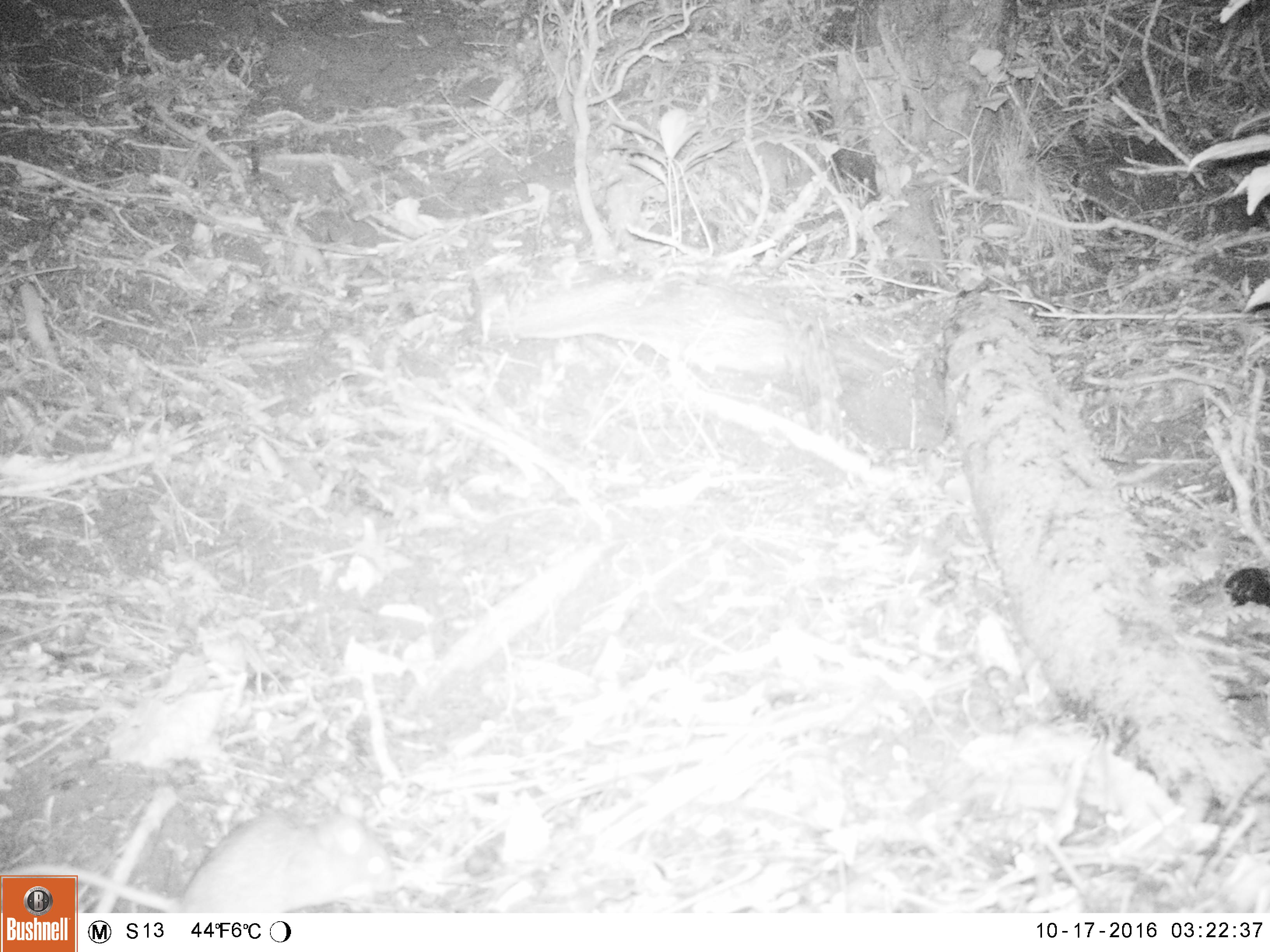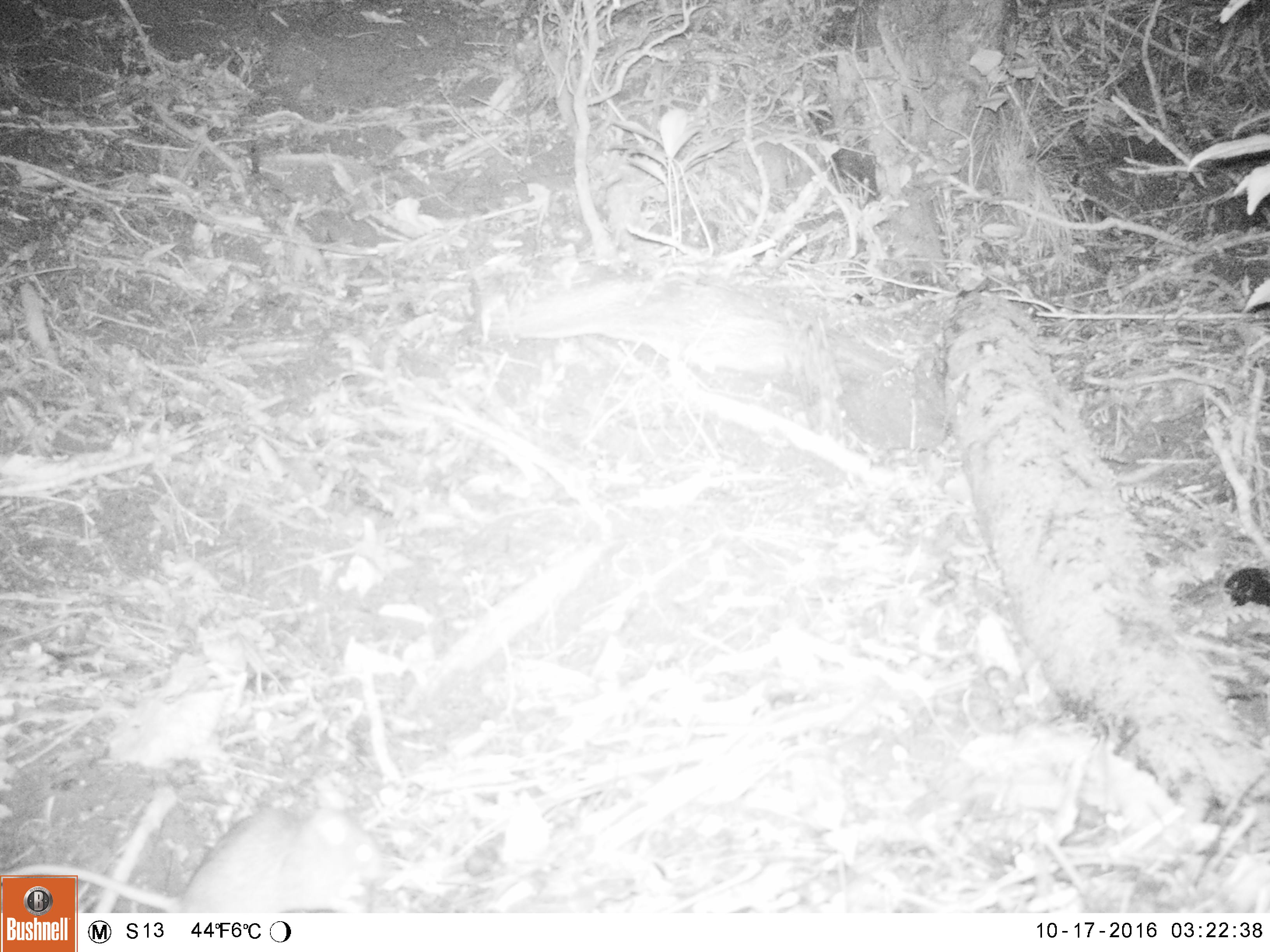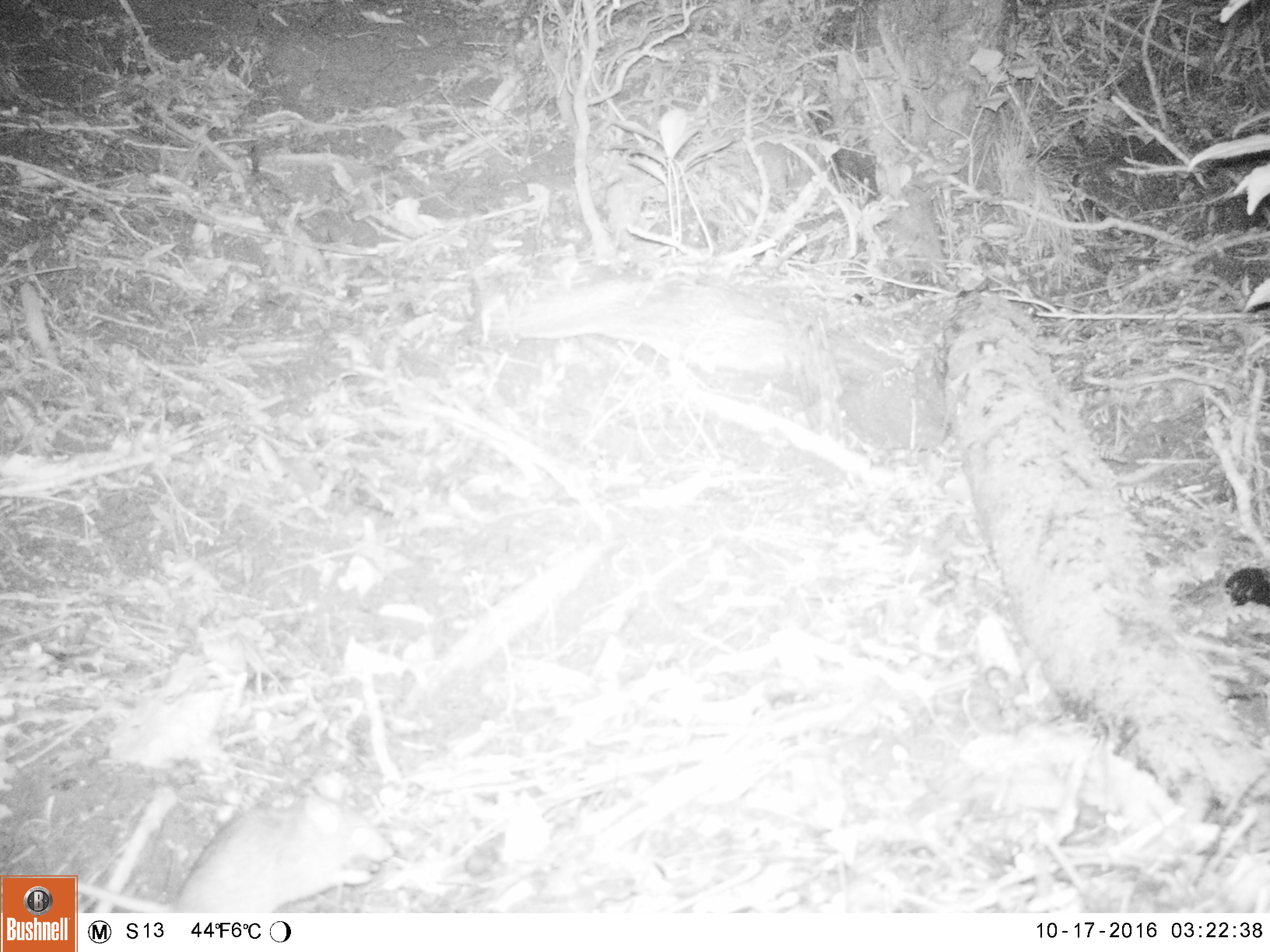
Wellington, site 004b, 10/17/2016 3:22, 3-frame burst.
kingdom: Animalia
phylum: Chordata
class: Mammalia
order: Rodentia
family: Muridae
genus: Rattus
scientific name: Rattus rattus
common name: ship rat